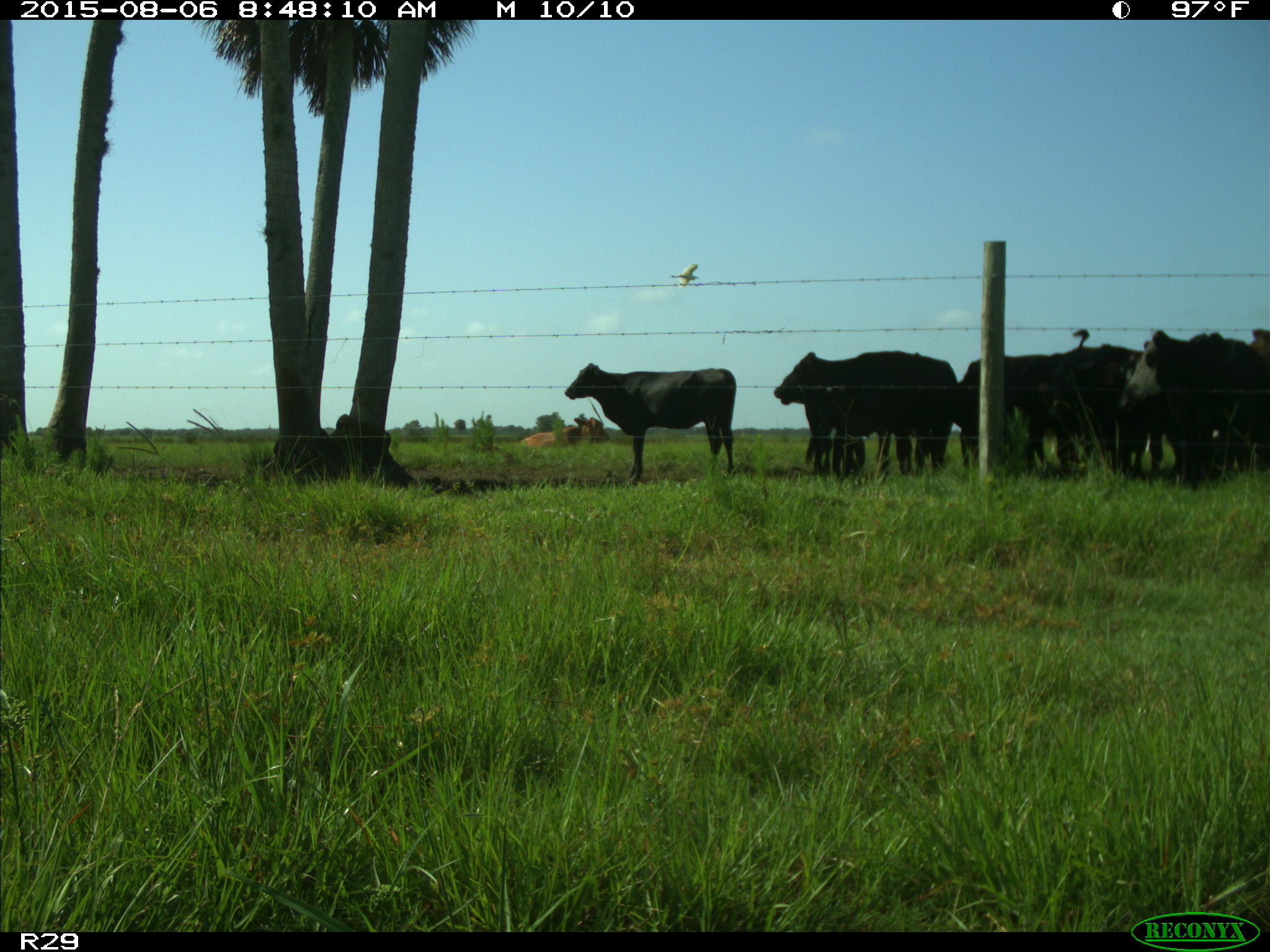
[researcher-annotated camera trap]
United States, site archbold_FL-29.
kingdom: Animalia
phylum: Chordata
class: Mammalia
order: Artiodactyla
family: Bovidae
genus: Bos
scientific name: Bos taurus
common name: domestic cow